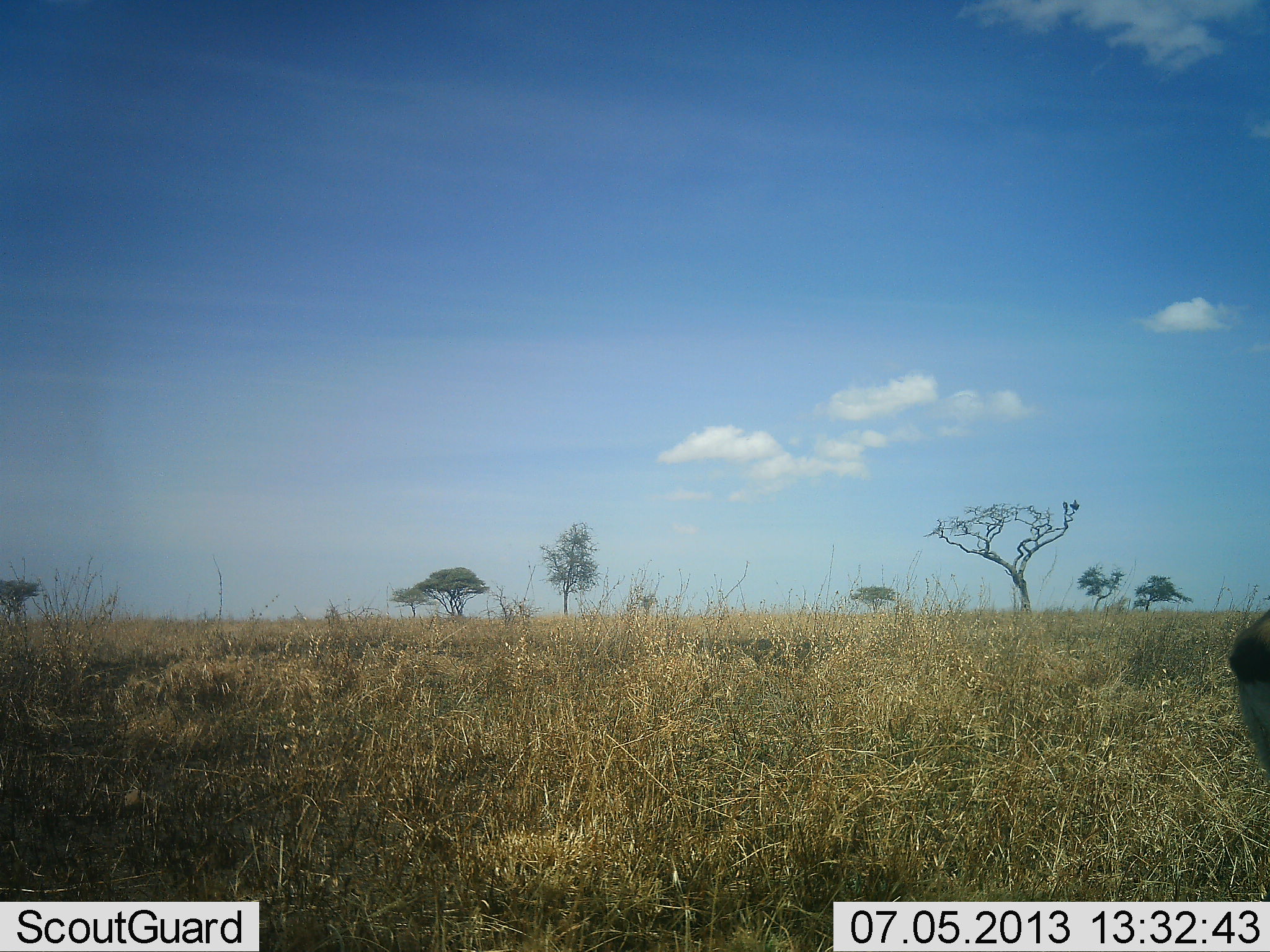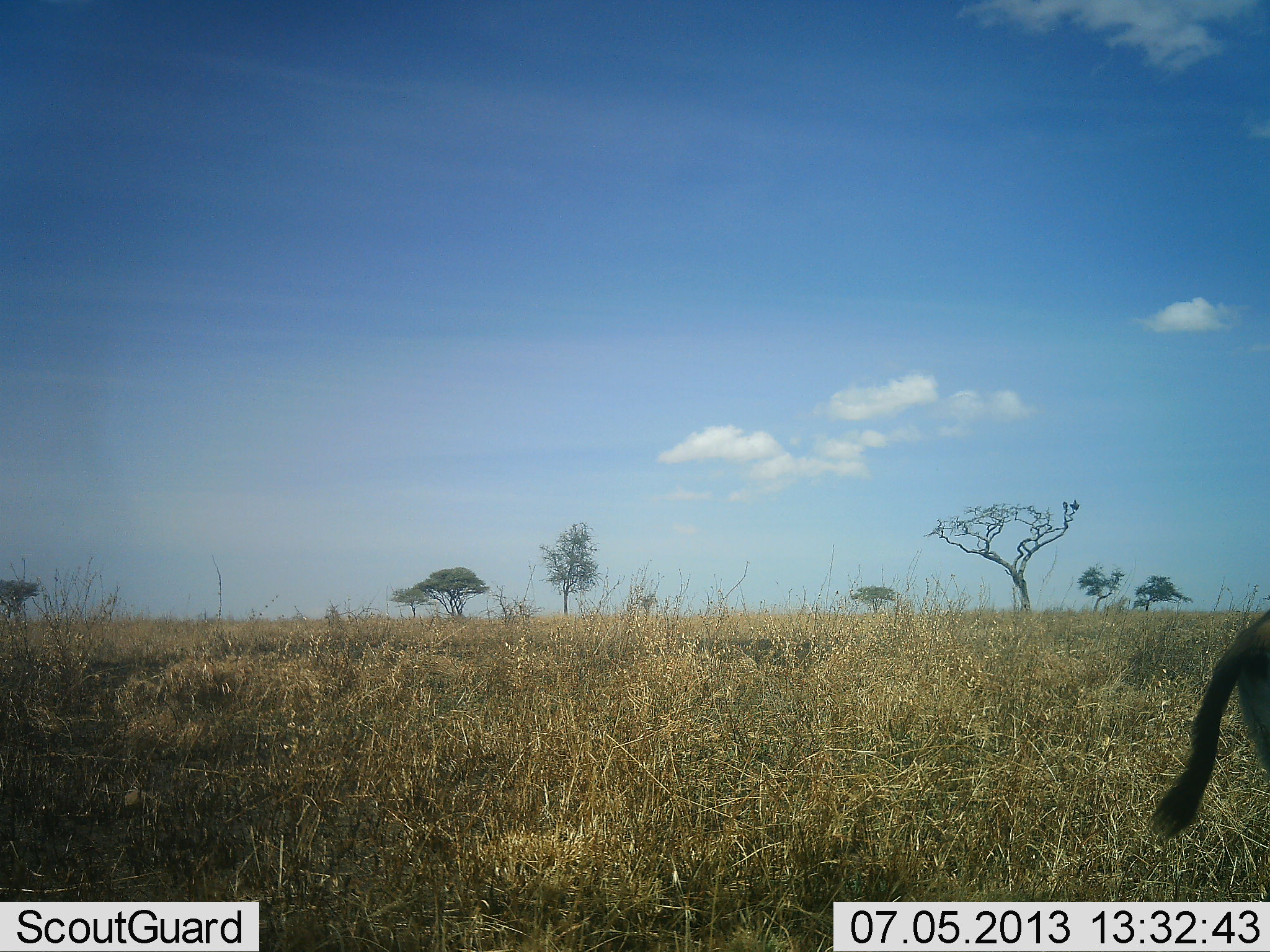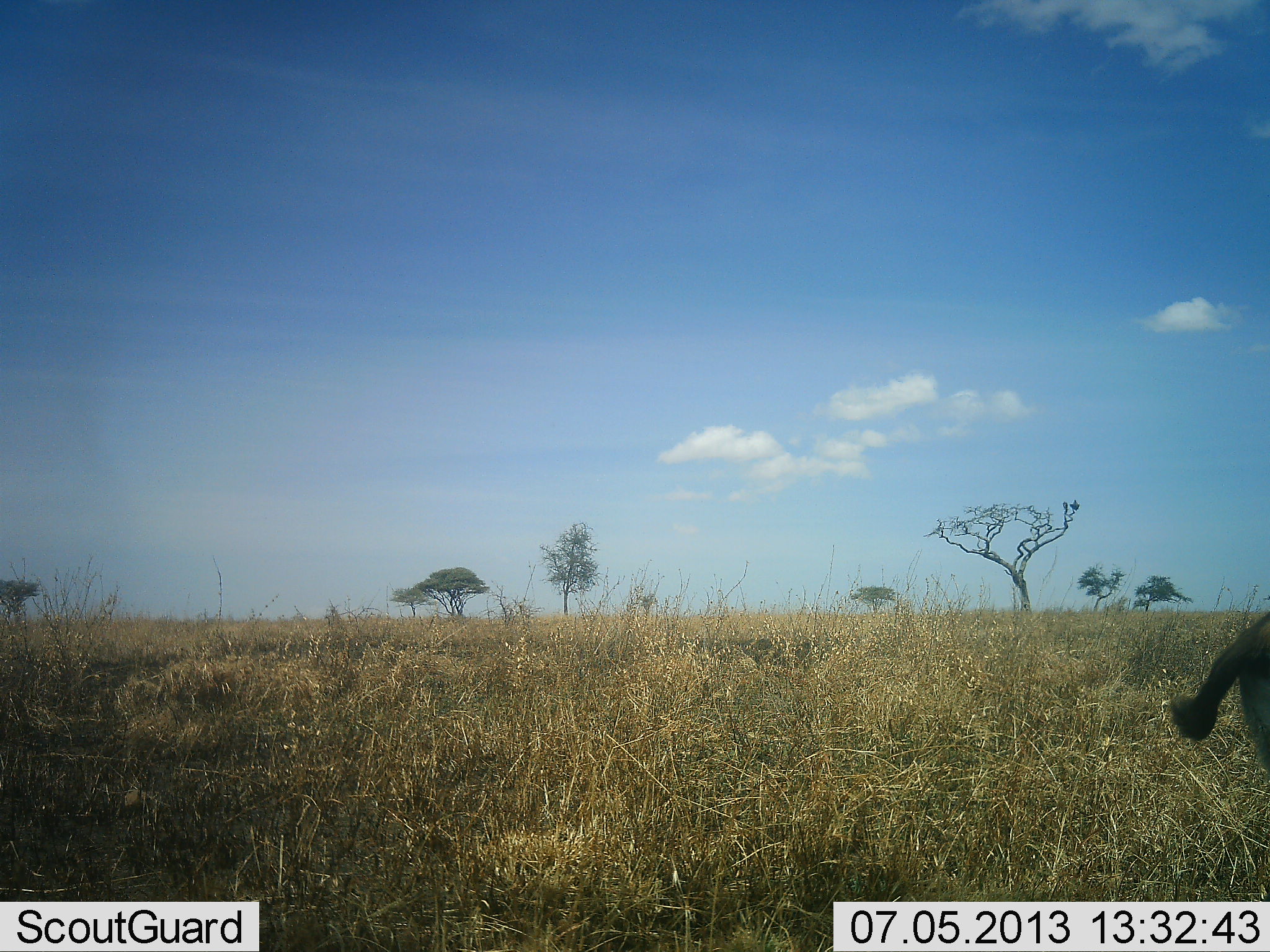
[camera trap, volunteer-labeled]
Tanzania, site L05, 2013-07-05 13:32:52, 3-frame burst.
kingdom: Animalia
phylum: Chordata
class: Mammalia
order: Artiodactyla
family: Bovidae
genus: Eudorcas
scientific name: Eudorcas thomsonii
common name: thomson's gazelle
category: gazellethomsons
Gazellethomsons (thomson's gazelle) (Eudorcas thomsonii), count 1. Behavior (volunteer vote fractions): standing 100%, resting 0%, moving 0%, interacting 0%. Young present (vote fraction): 0%. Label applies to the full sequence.